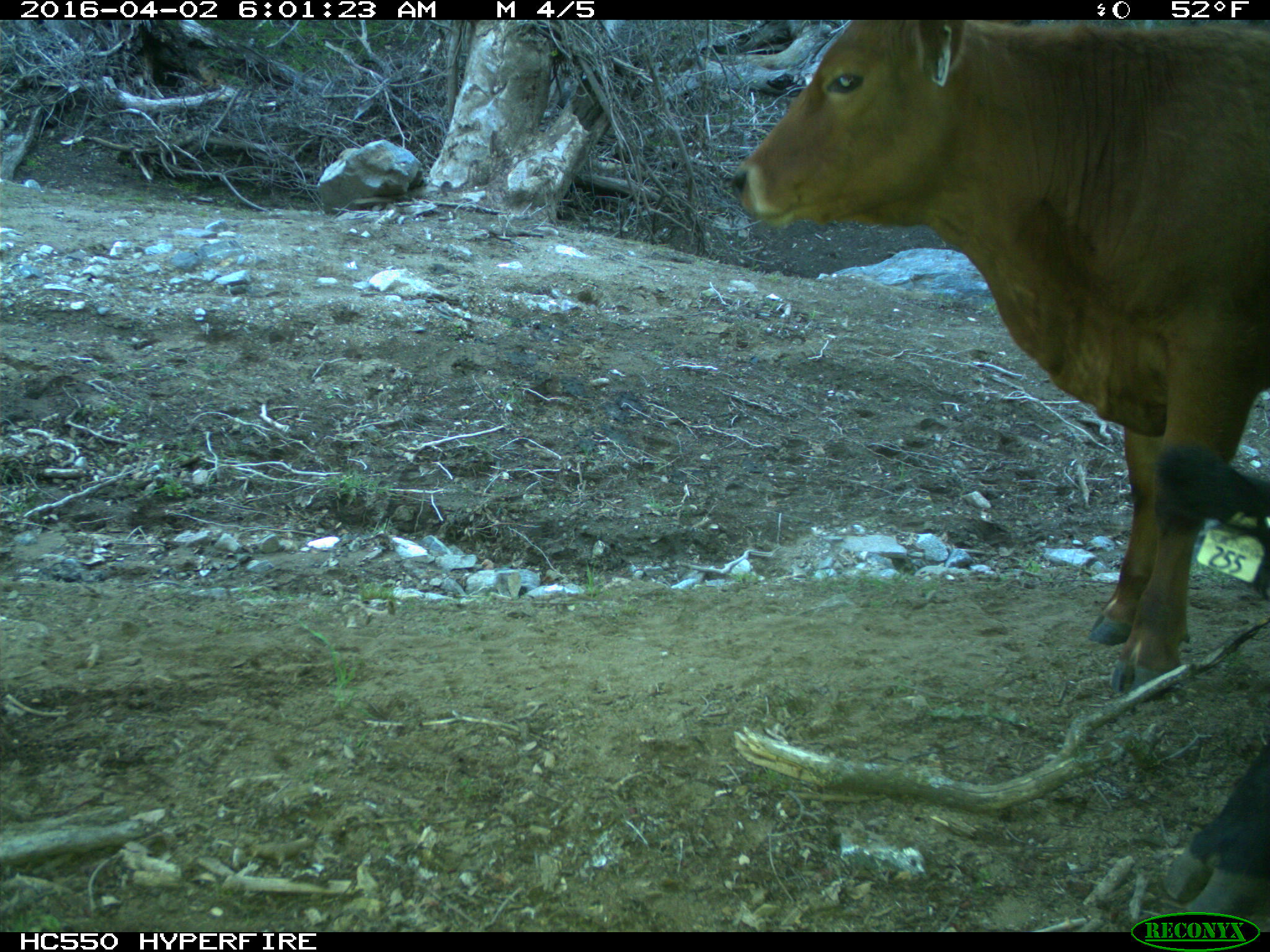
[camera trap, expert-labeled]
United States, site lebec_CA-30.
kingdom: Animalia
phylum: Chordata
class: Mammalia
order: Artiodactyla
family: Bovidae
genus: Bos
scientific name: Bos taurus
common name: domestic cow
Bos taurus (domestic cow).